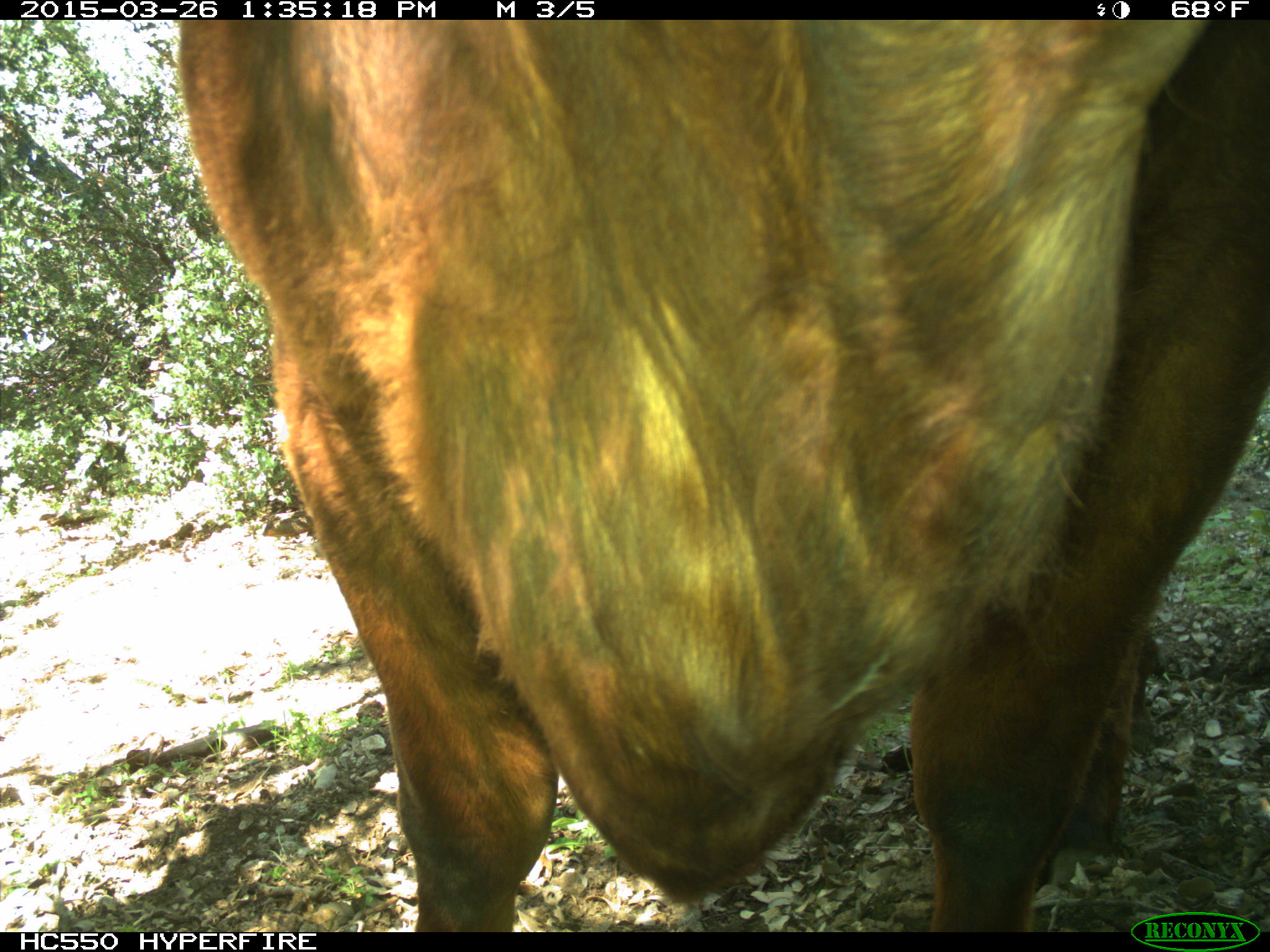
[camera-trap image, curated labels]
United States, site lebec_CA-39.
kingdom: Animalia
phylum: Chordata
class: Mammalia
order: Artiodactyla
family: Bovidae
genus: Bos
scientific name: Bos taurus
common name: domestic cow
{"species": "Bos taurus (domestic cow)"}